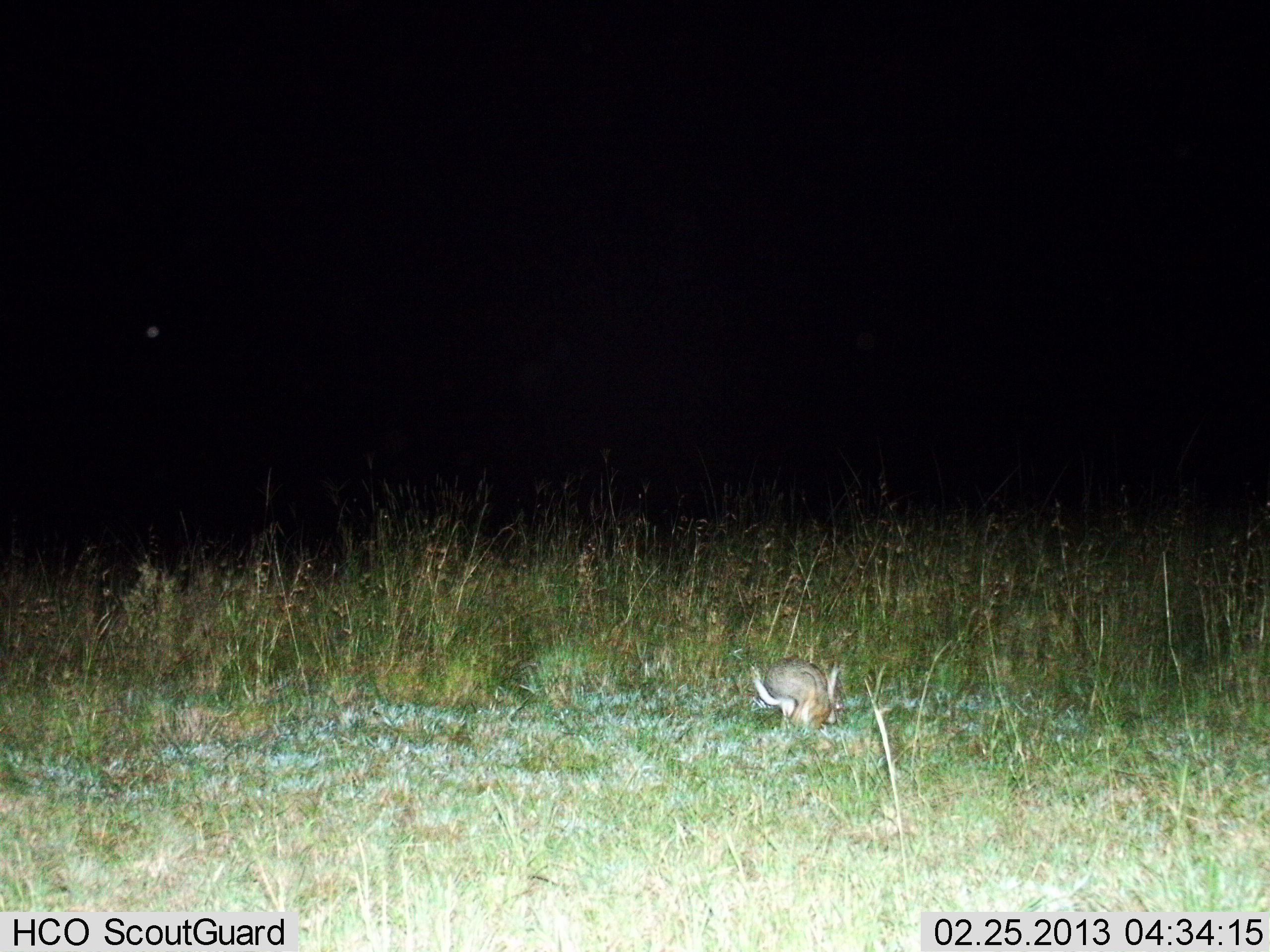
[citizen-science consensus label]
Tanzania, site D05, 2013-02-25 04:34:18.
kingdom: Animalia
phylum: Chordata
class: Mammalia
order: Lagomorpha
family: Leporidae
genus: Lepus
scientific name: Lepus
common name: hare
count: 1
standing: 32%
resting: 5%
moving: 42%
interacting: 0%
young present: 0%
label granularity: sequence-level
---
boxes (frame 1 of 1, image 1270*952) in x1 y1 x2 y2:
animal: 747 654 847 733